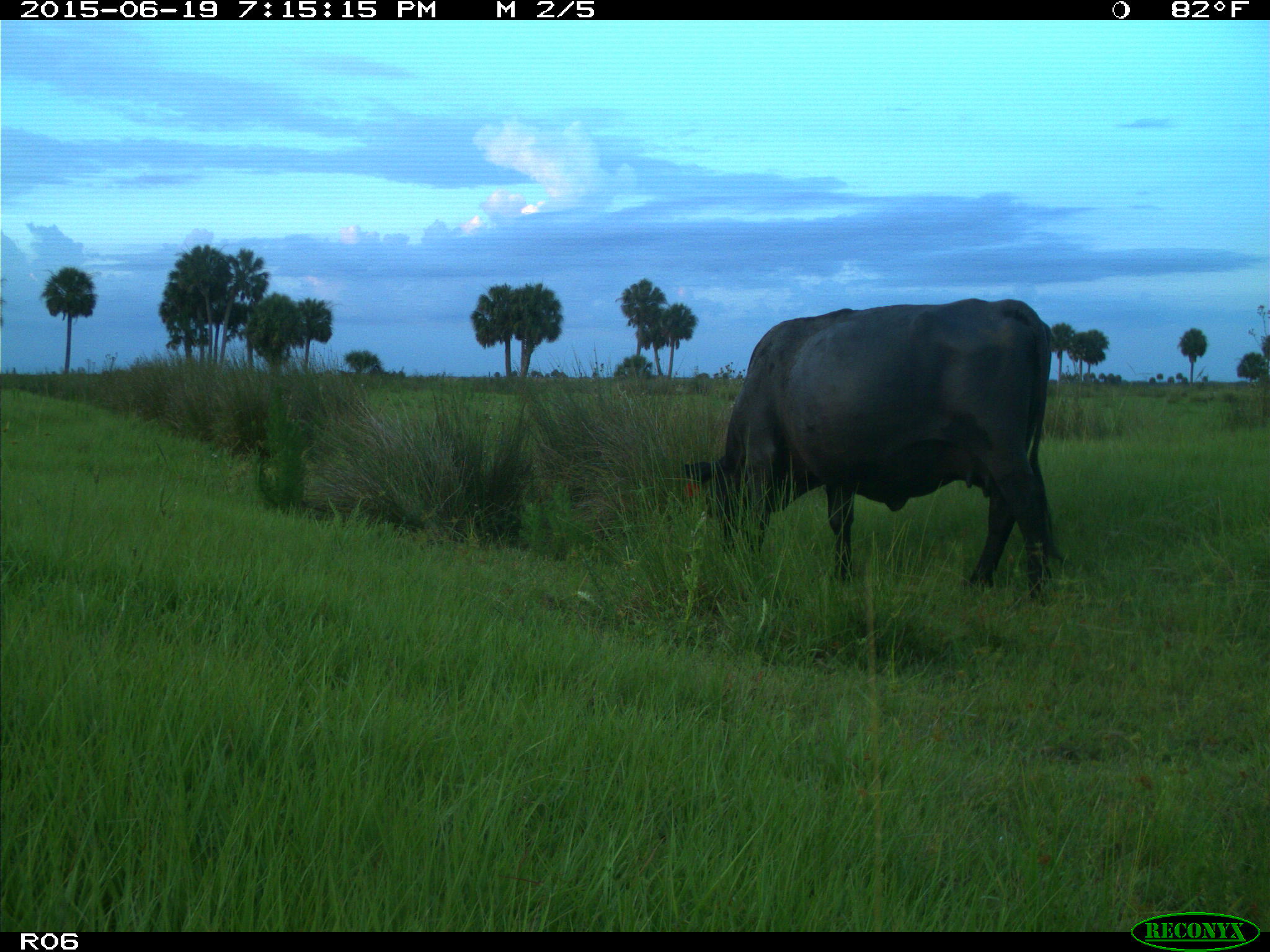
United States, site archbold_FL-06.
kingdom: Animalia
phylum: Chordata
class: Mammalia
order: Artiodactyla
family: Bovidae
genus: Bos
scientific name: Bos taurus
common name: domestic cow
Bos taurus (domestic cow).